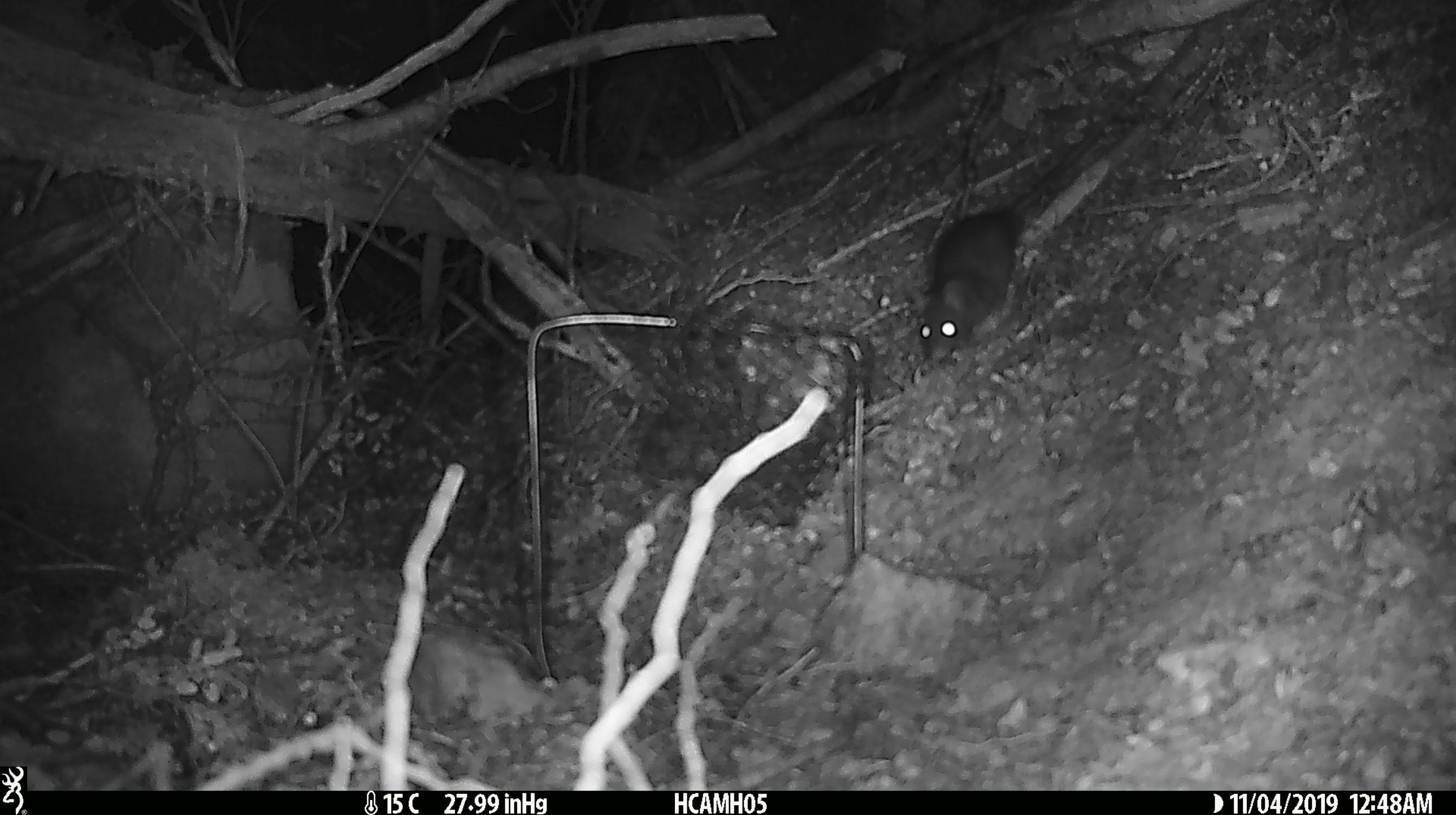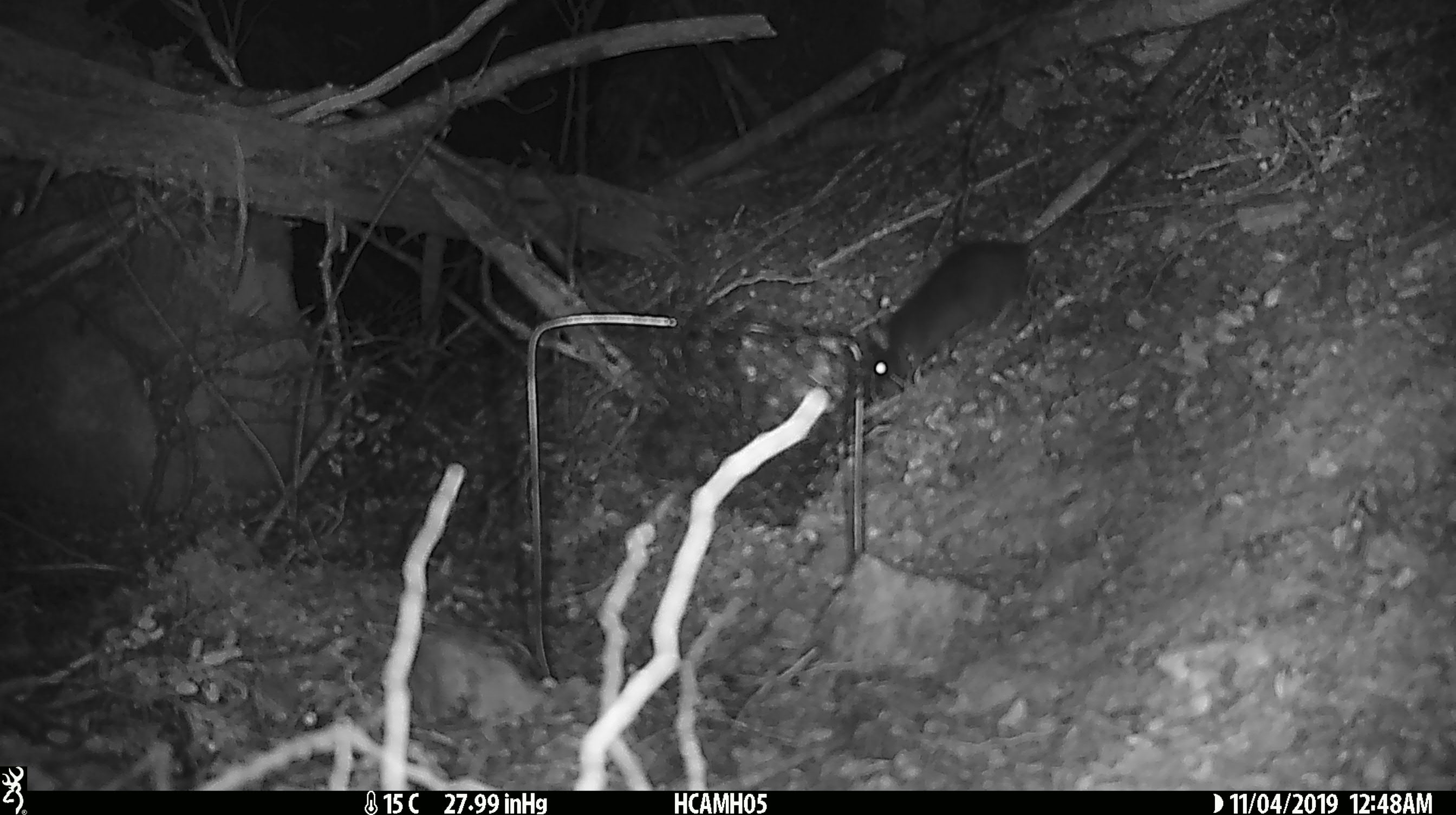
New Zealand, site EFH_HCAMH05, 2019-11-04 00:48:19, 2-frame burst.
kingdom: Animalia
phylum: Chordata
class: Mammalia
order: Rodentia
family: Muridae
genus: Rattus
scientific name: Rattus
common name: rat